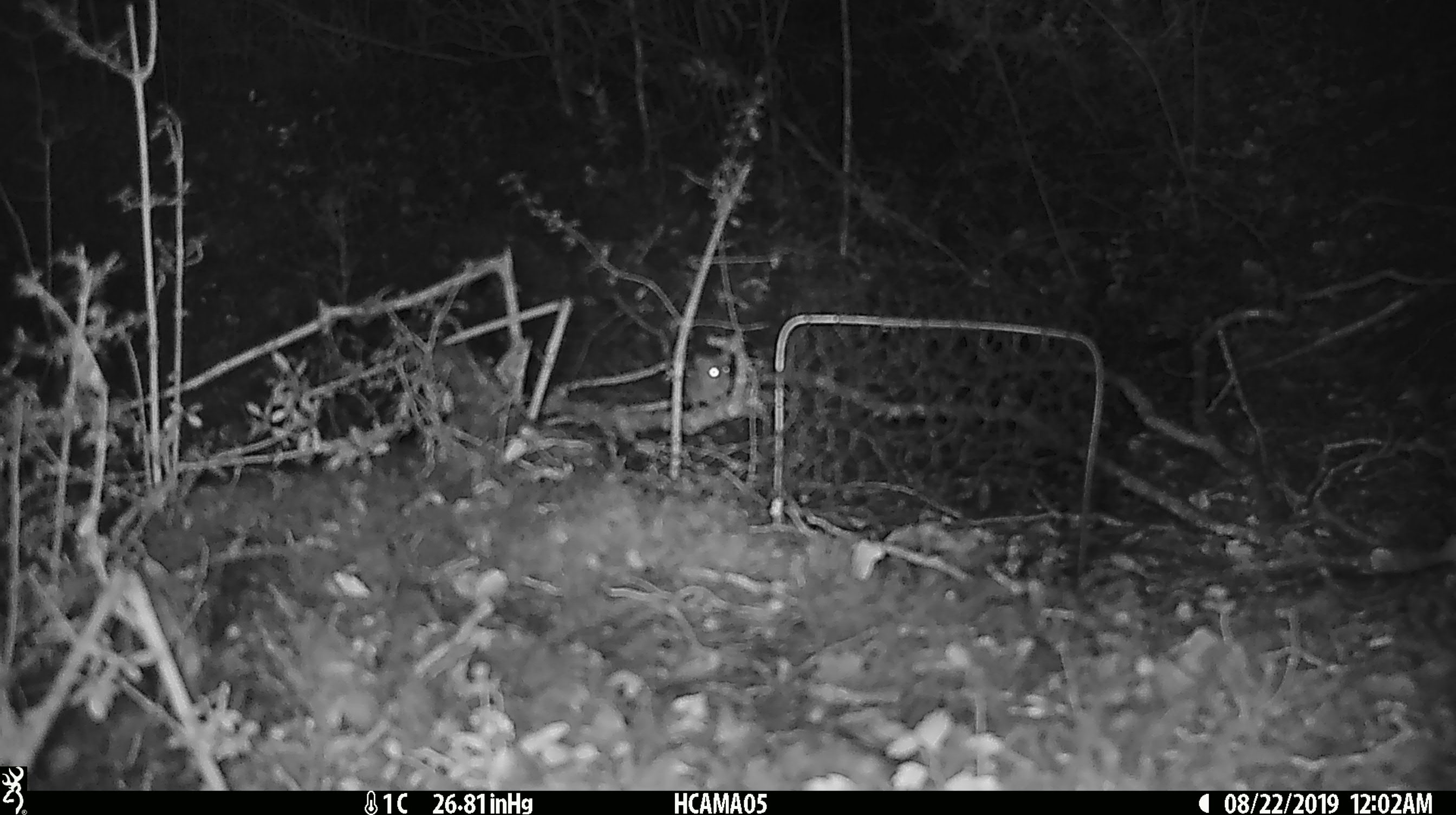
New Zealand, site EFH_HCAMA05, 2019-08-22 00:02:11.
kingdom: Animalia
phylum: Chordata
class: Mammalia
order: Rodentia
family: Muridae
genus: Mus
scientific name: Mus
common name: mouse